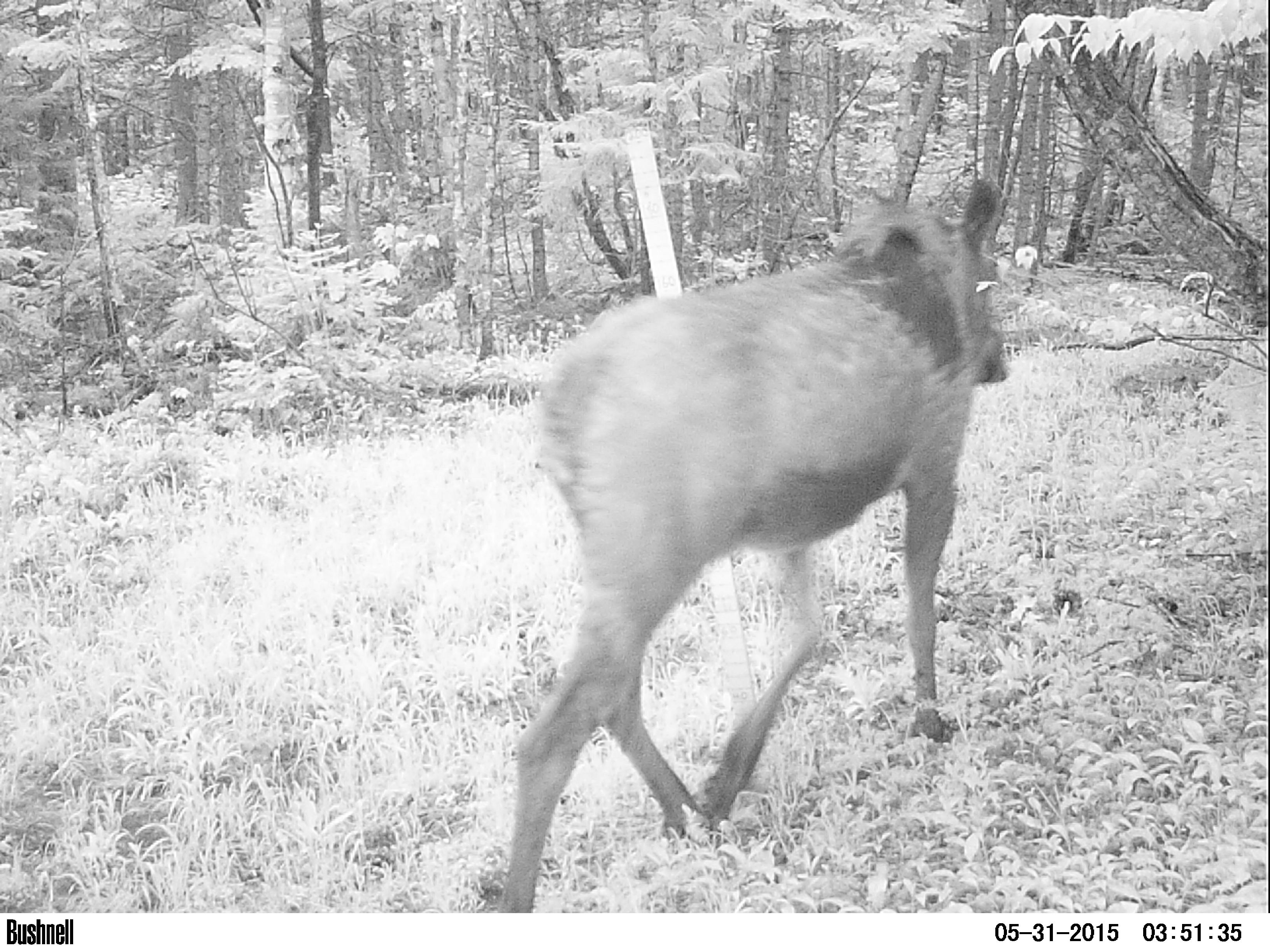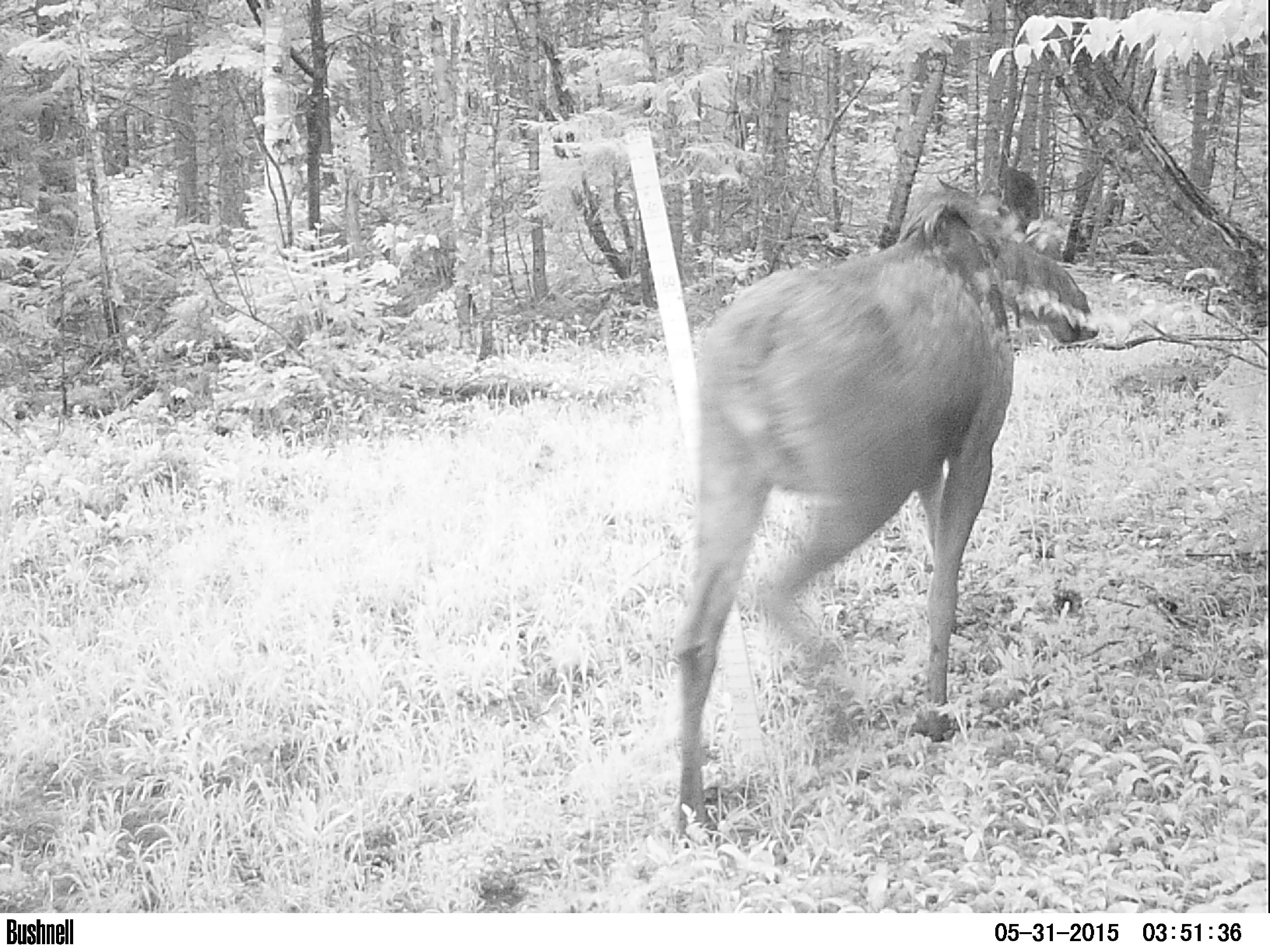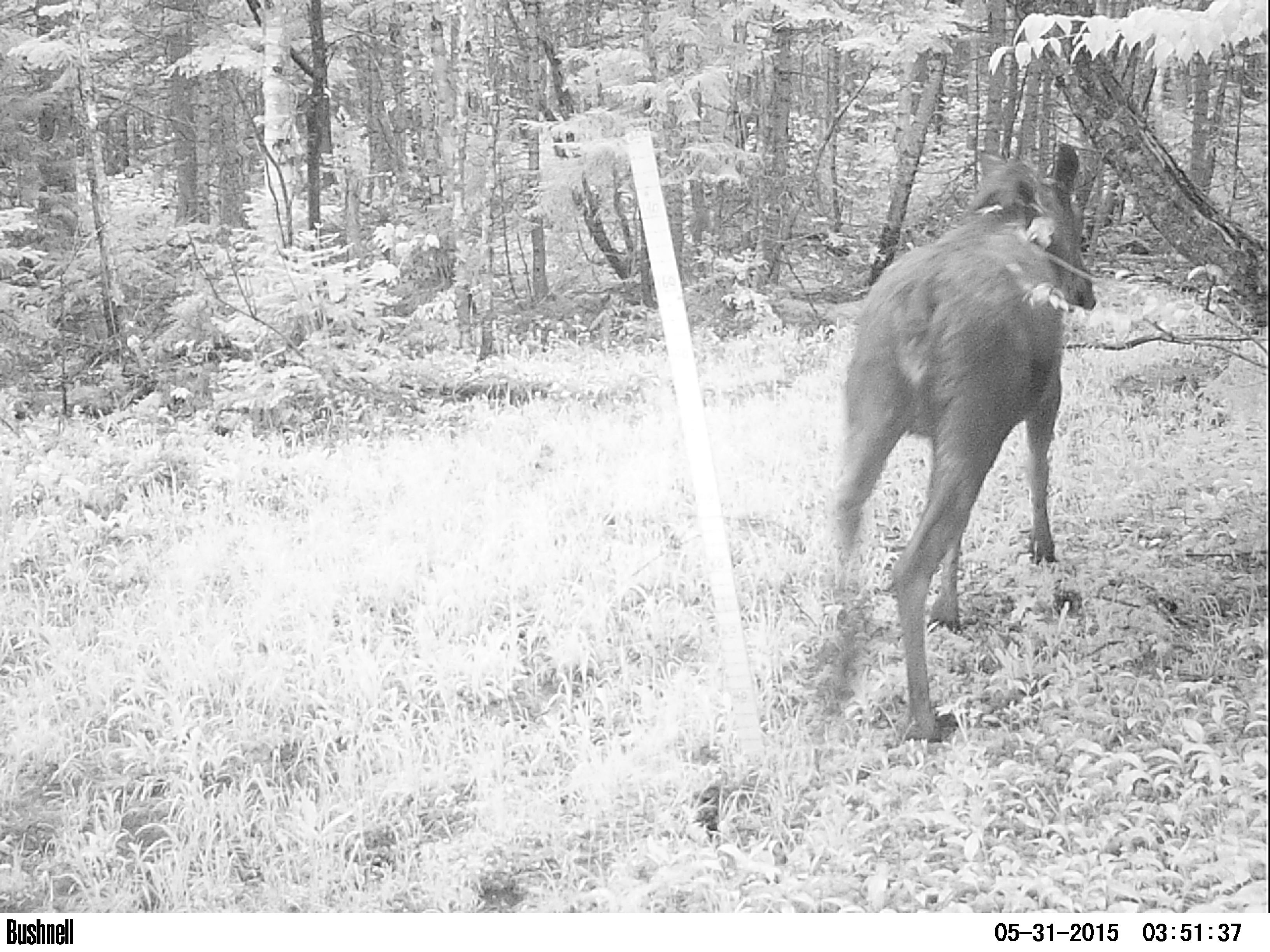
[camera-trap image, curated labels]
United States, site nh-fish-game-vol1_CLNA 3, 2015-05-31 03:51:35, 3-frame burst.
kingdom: Animalia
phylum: Chordata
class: Mammalia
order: Artiodactyla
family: Cervidae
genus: Alces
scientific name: Alces alces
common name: moose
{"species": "moose (Alces alces)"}